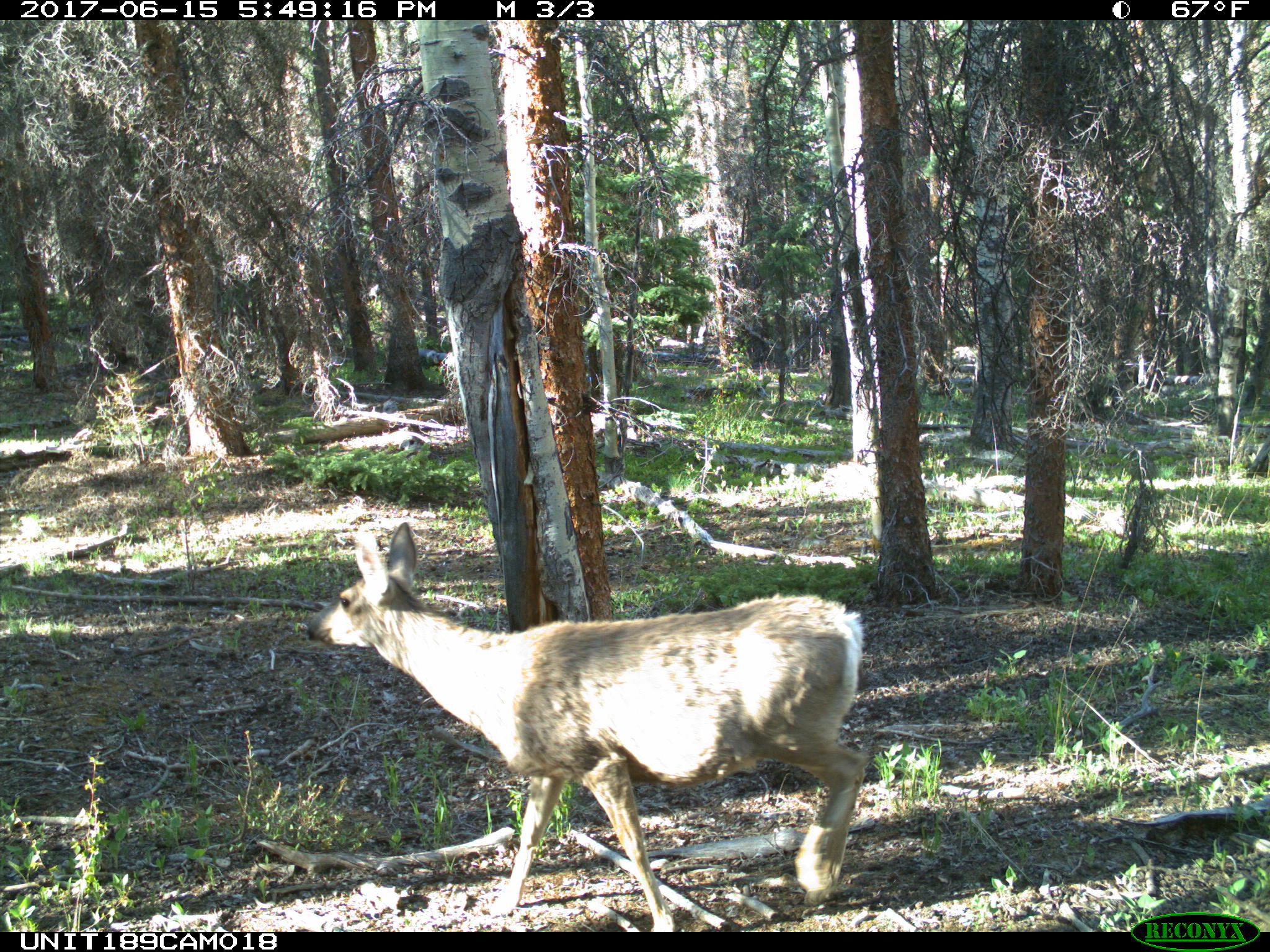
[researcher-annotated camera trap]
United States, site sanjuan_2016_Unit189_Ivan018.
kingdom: Animalia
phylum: Chordata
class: Mammalia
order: Artiodactyla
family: Cervidae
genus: Odocoileus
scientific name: Odocoileus hemionus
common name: mule deer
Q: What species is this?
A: Odocoileus hemionus (mule deer).